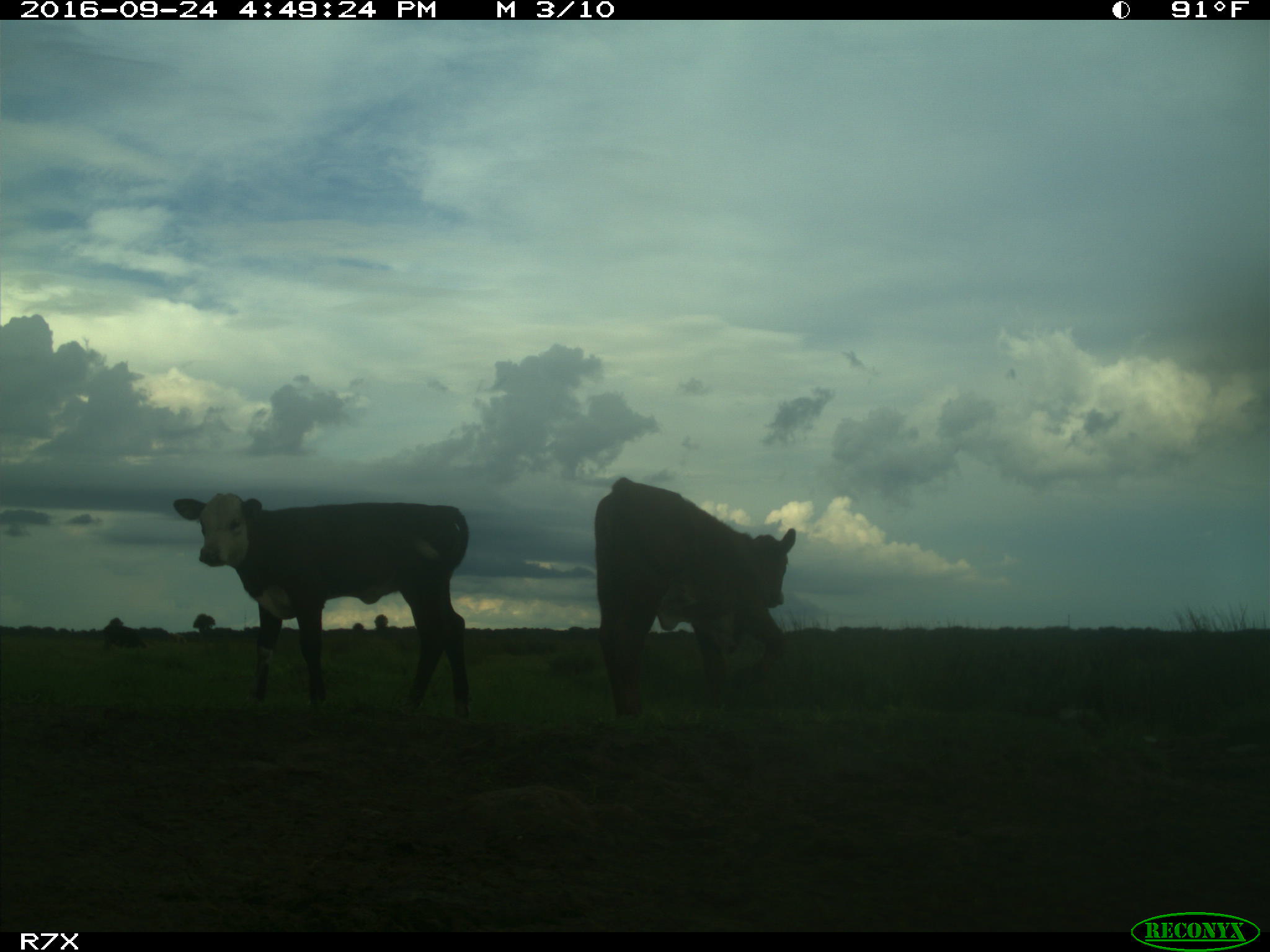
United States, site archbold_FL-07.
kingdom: Animalia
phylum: Chordata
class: Mammalia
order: Artiodactyla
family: Bovidae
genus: Bos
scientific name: Bos taurus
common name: domestic cow